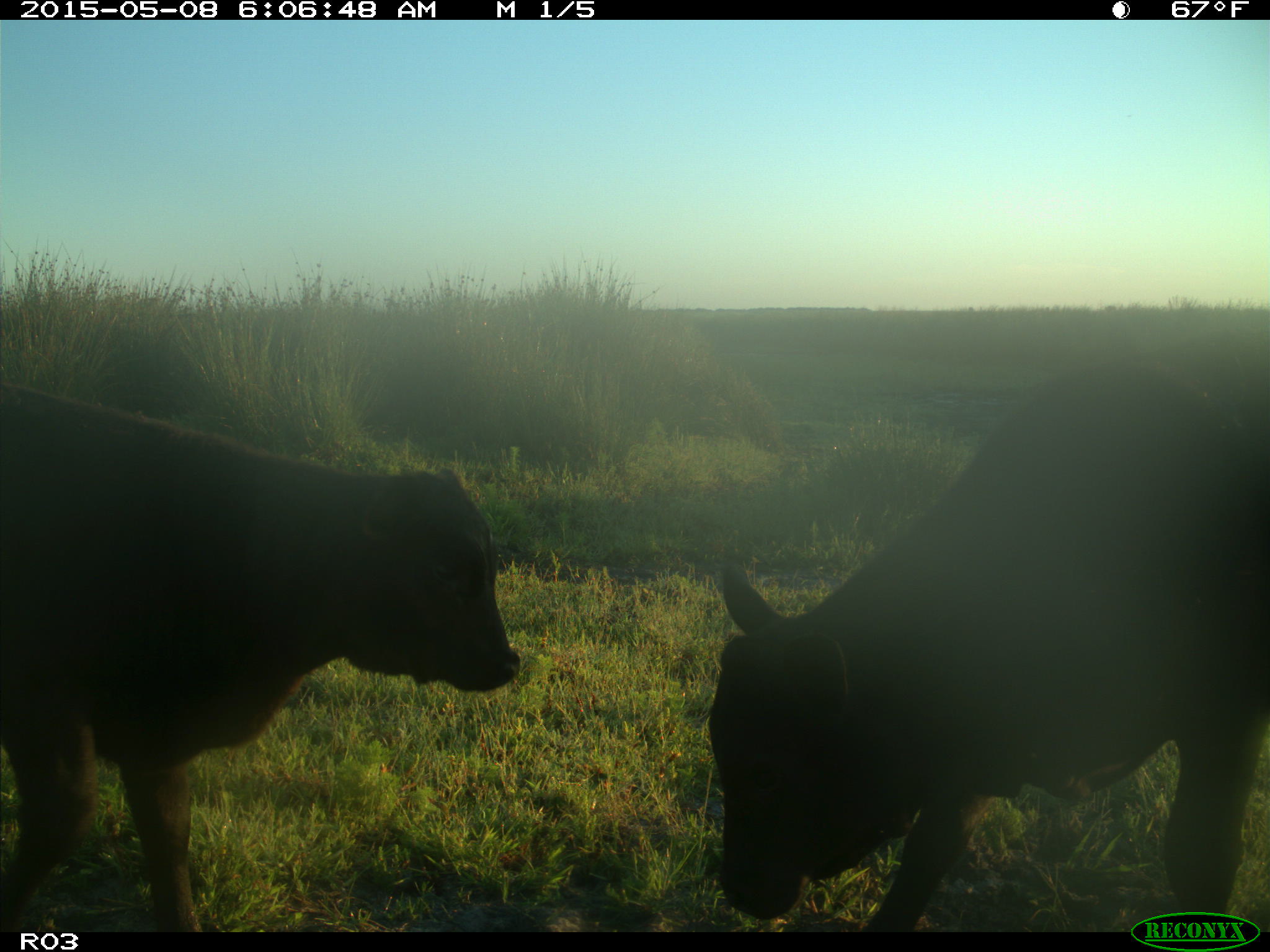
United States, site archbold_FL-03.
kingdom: Animalia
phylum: Chordata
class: Mammalia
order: Artiodactyla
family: Bovidae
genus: Bos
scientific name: Bos taurus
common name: domestic cow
Bos taurus (domestic cow).